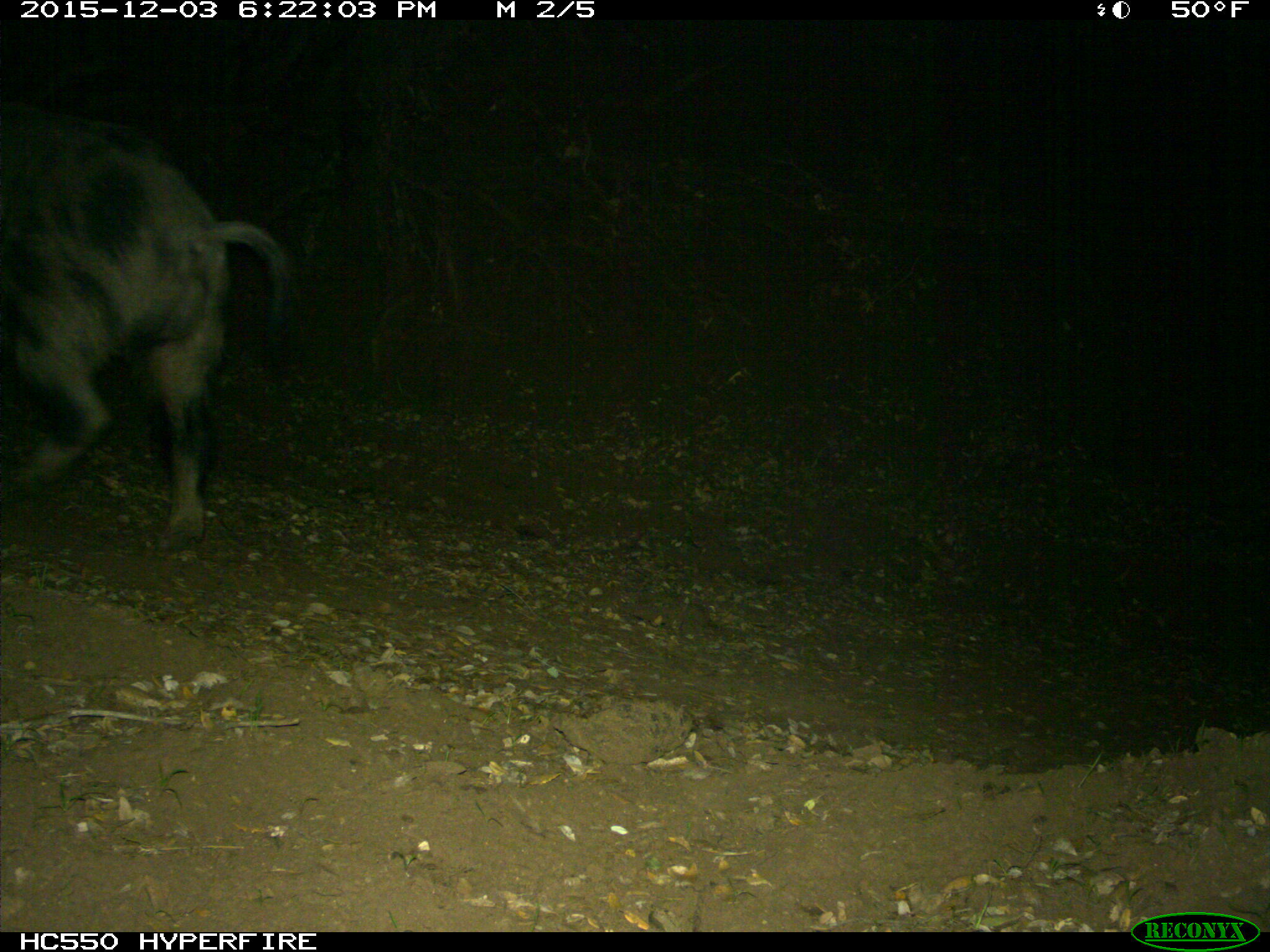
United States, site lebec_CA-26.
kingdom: Animalia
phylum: Chordata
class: Mammalia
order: Artiodactyla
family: Suidae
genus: Sus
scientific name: Sus scrofa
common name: wild boar